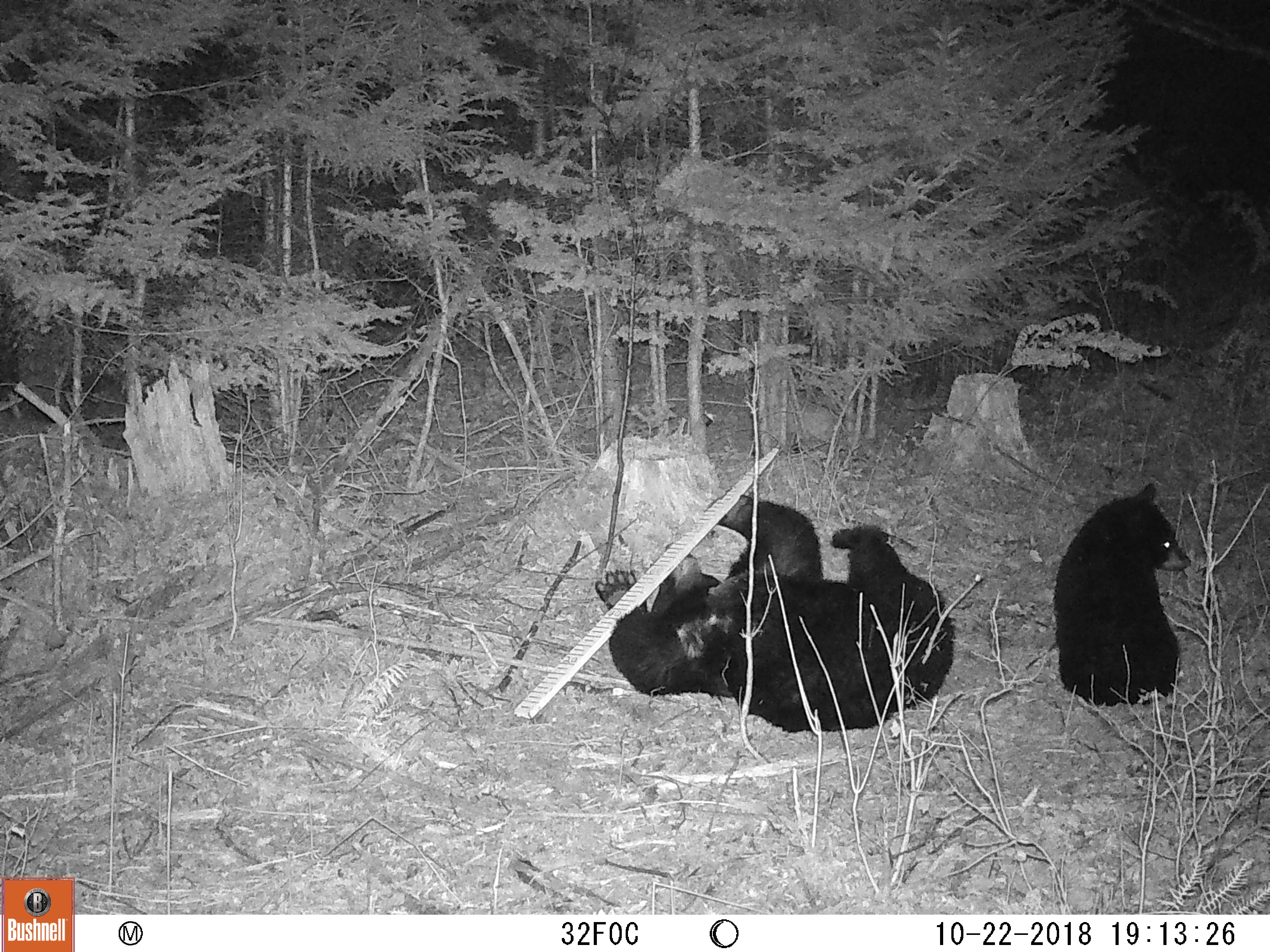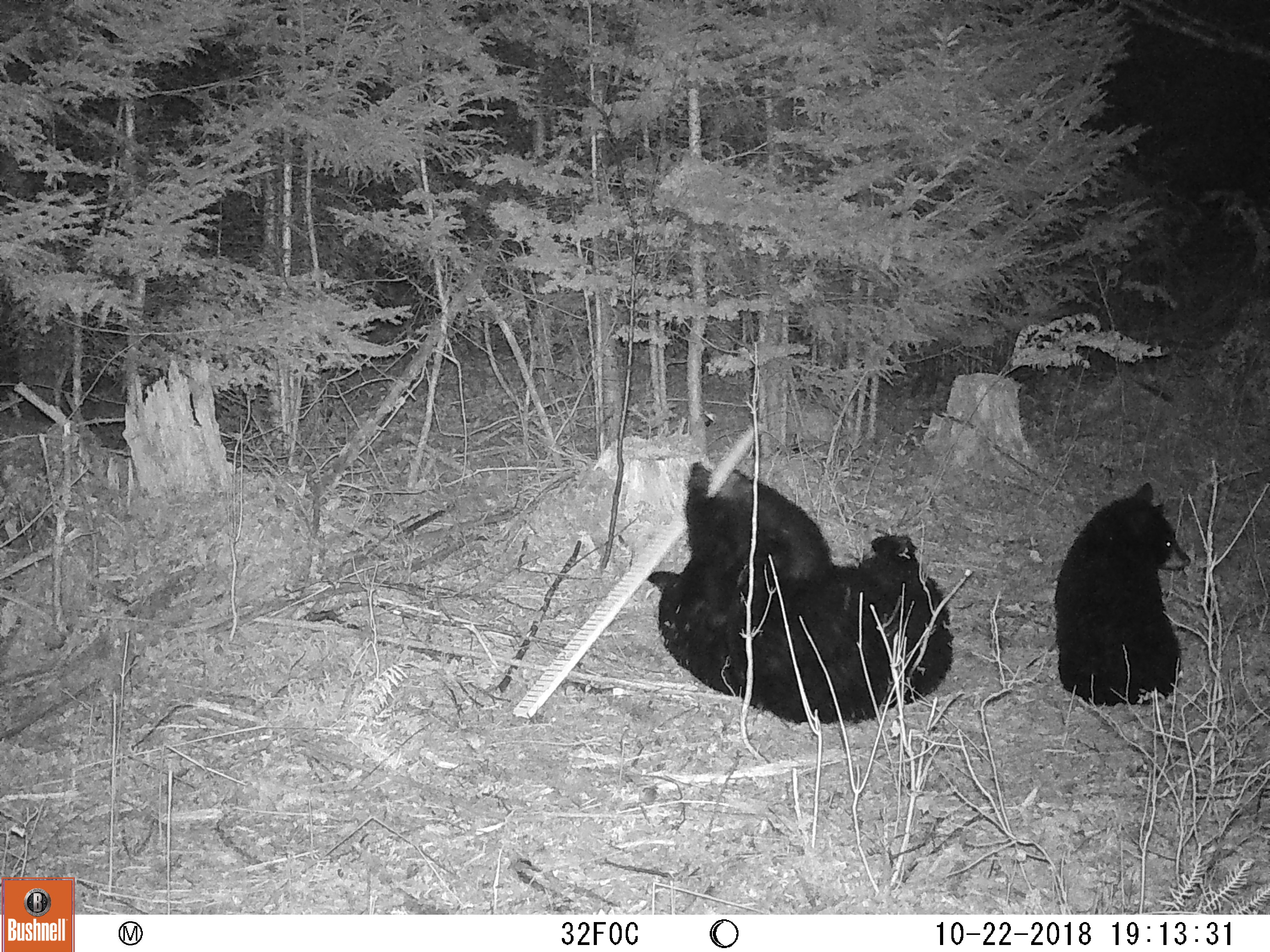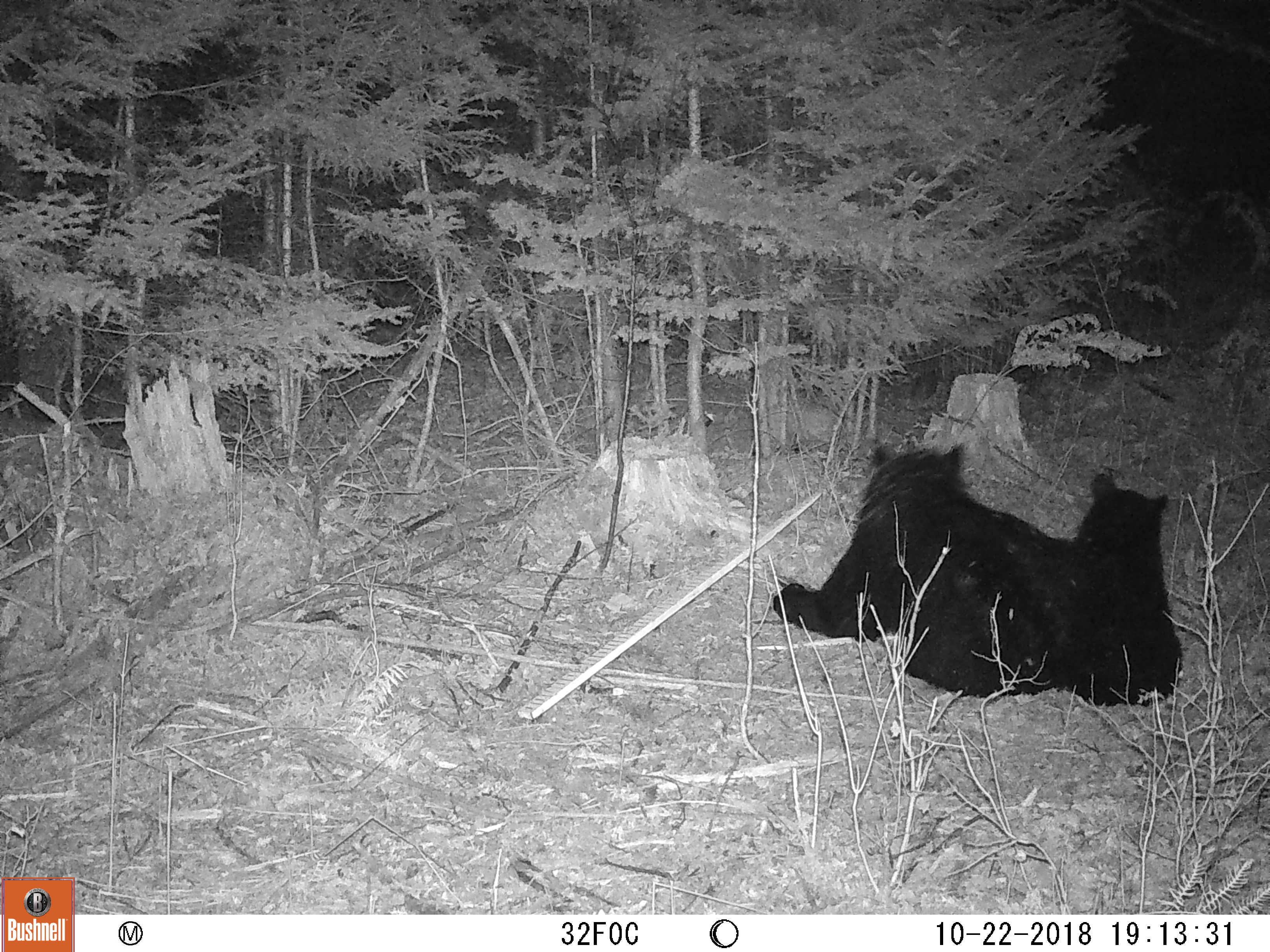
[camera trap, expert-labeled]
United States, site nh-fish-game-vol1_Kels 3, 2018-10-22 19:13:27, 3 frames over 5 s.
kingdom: Animalia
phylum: Chordata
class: Mammalia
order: Carnivora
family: Ursidae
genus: Ursus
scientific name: Ursus americanus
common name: black bear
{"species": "black bear (Ursus americanus)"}